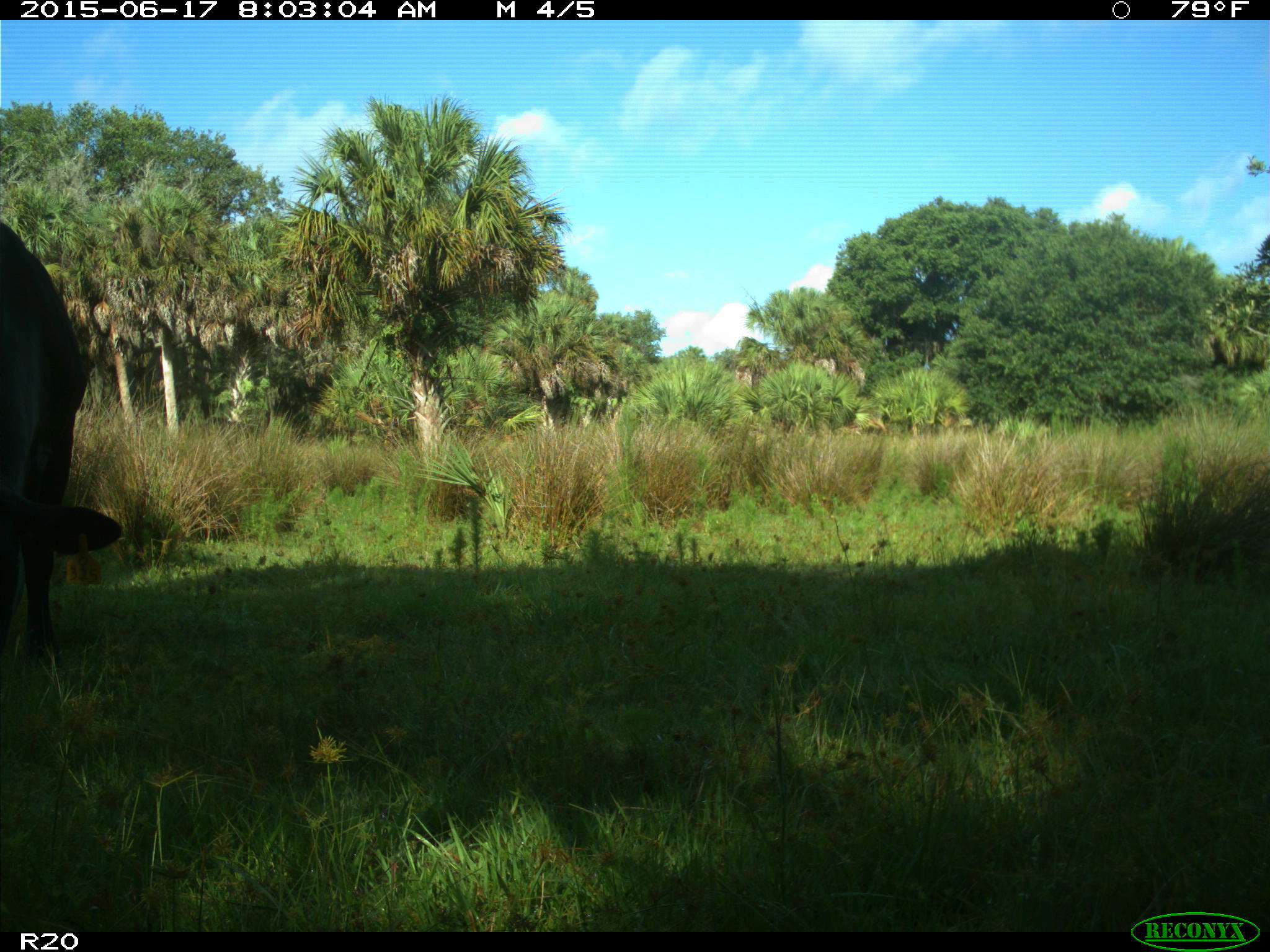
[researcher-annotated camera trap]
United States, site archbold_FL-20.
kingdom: Animalia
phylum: Chordata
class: Mammalia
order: Artiodactyla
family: Bovidae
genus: Bos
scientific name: Bos taurus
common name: domestic cow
Bos taurus (domestic cow).